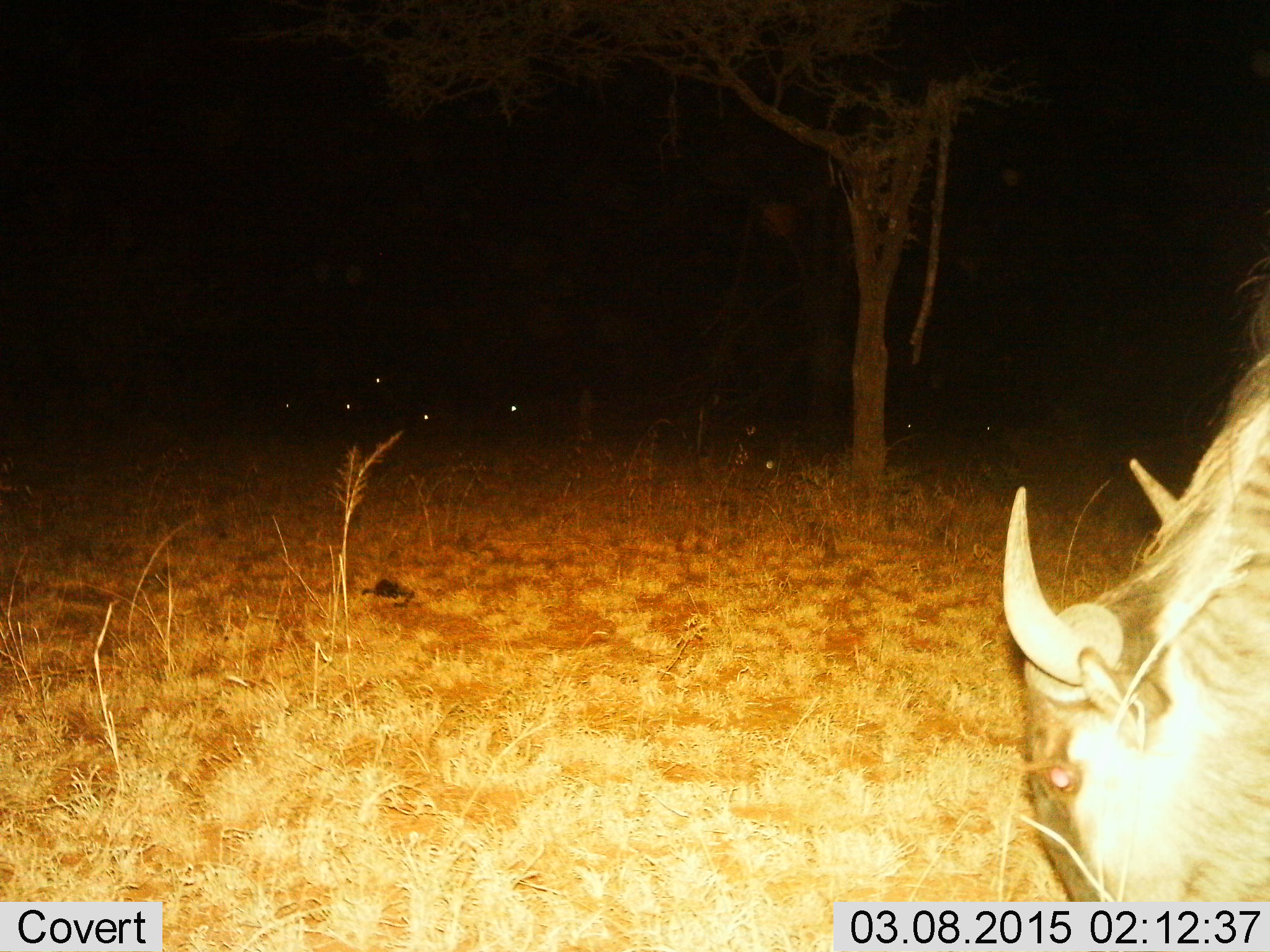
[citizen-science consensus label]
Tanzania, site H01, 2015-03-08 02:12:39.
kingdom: Animalia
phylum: Chordata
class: Mammalia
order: Artiodactyla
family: Bovidae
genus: Connochaetes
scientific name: Connochaetes taurinus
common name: blue wildebeest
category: wildebeest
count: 1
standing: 30%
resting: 0%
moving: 0%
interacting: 0%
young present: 0%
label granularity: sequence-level